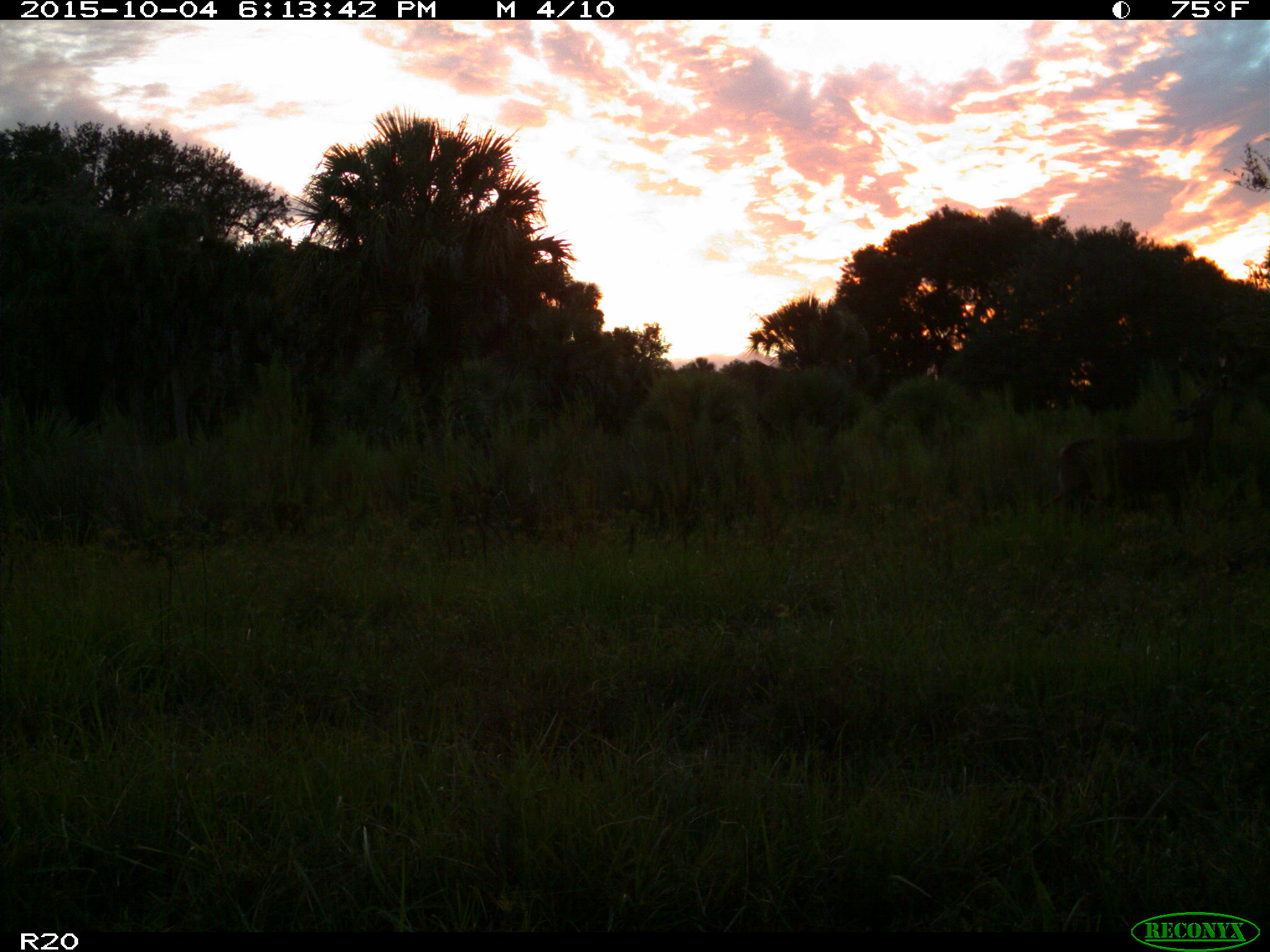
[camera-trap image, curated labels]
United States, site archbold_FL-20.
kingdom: Animalia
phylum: Chordata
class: Mammalia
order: Artiodactyla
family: Cervidae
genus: Odocoileus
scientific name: Odocoileus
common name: deer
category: unidentified deer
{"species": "unidentified deer (deer) (Odocoileus)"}